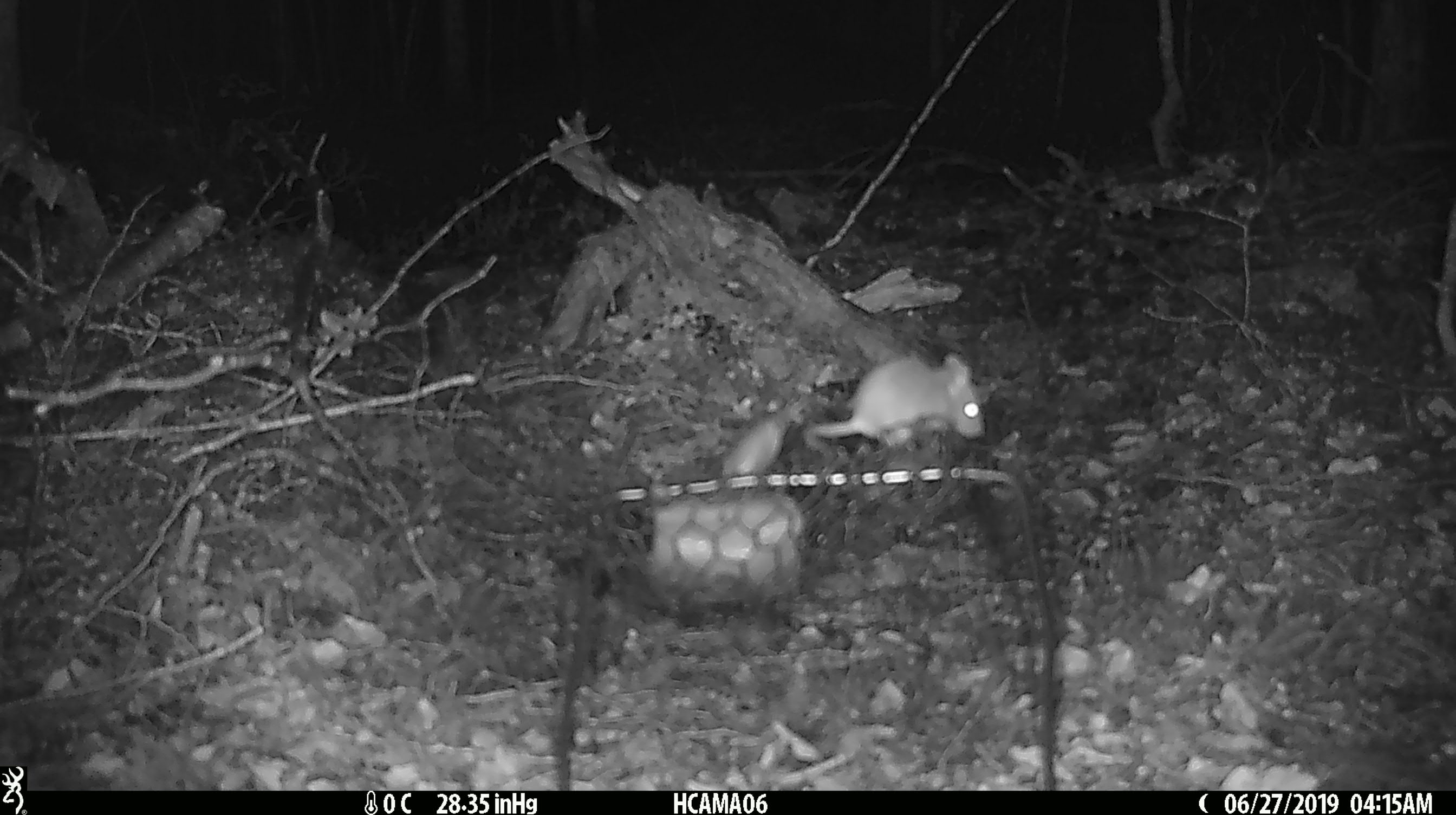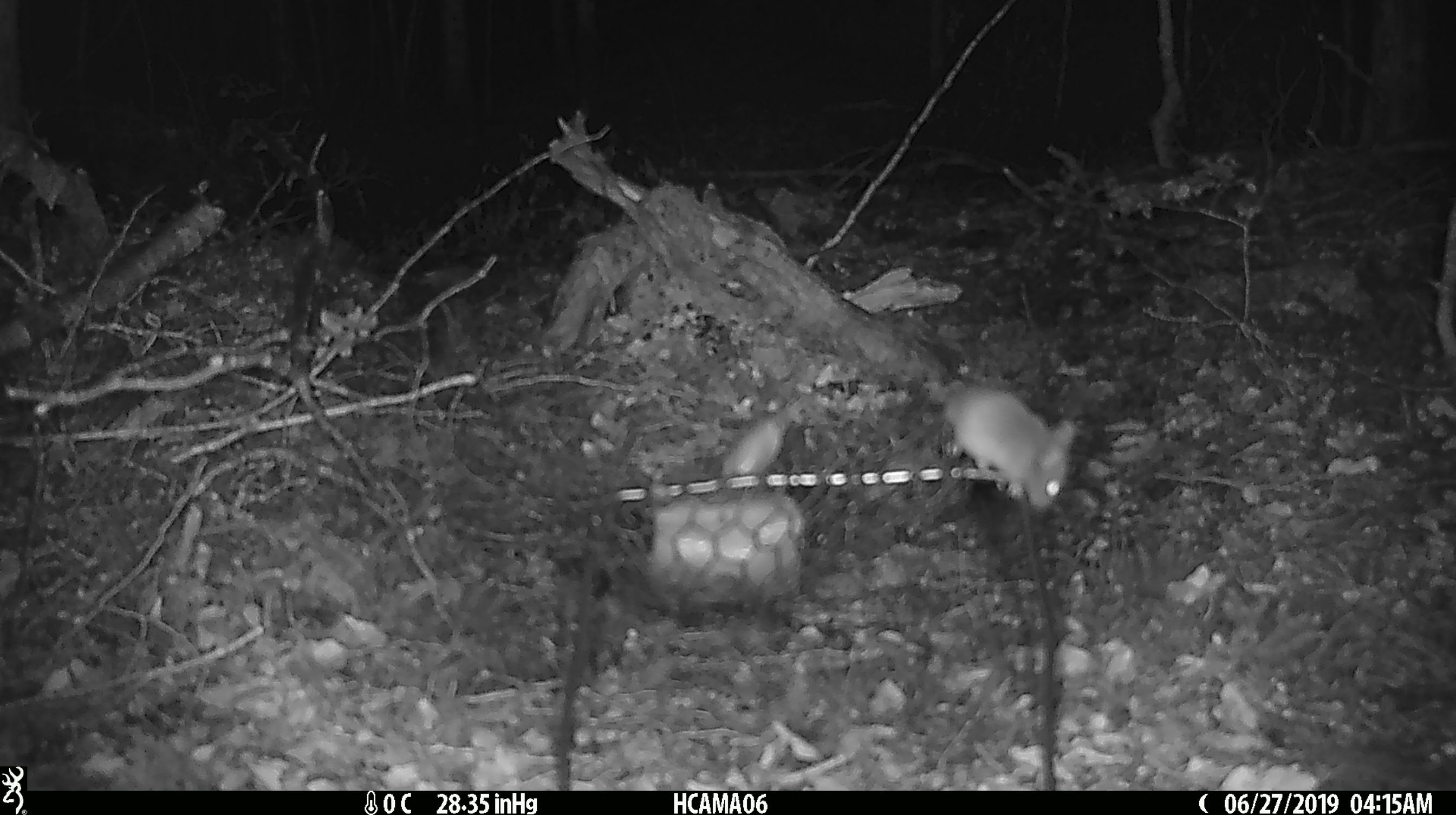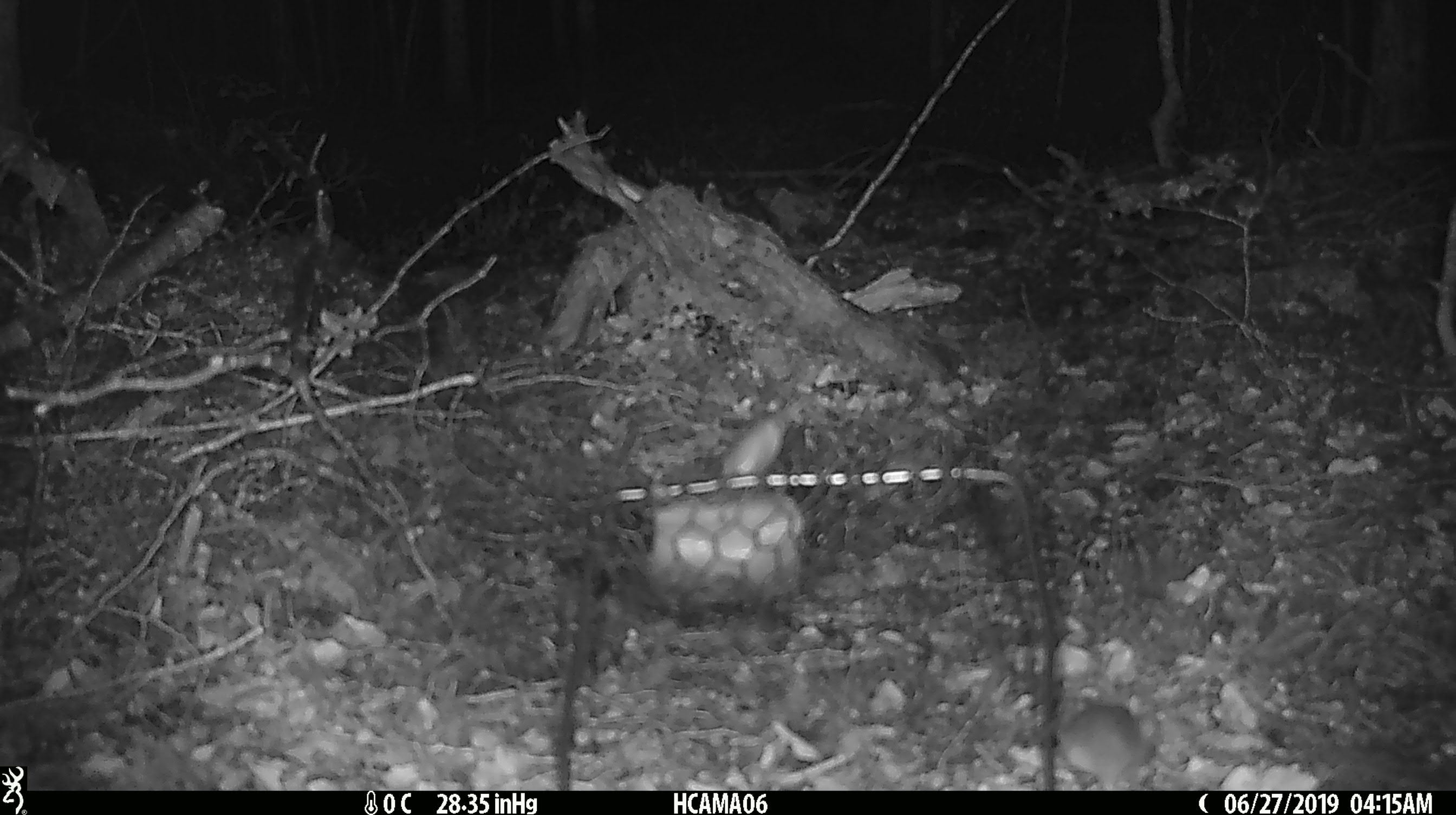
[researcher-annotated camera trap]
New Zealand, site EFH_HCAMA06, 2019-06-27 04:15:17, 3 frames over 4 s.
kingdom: Animalia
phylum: Chordata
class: Mammalia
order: Rodentia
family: Muridae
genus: Mus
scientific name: Mus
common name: mouse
Mouse (Mus).